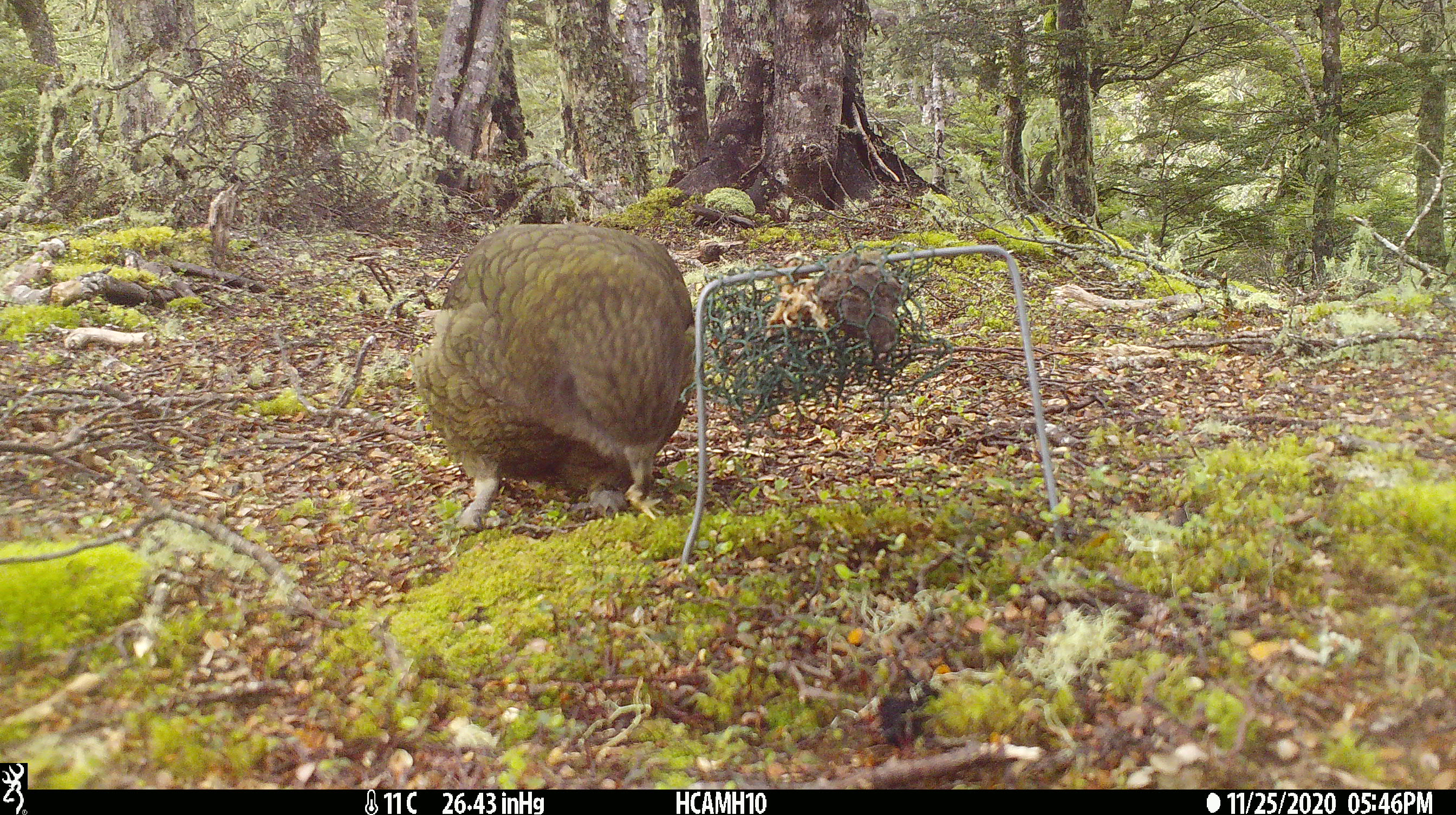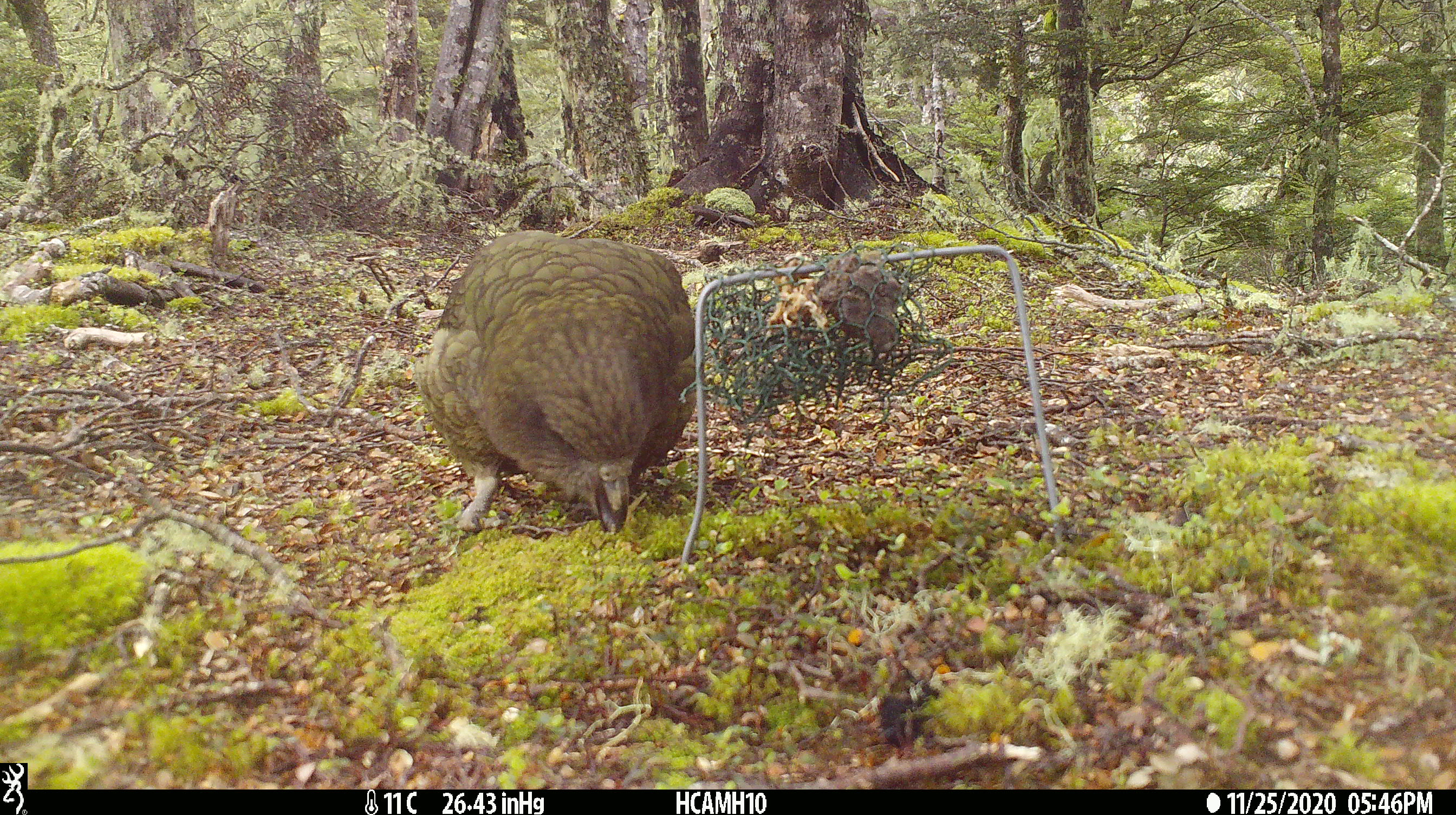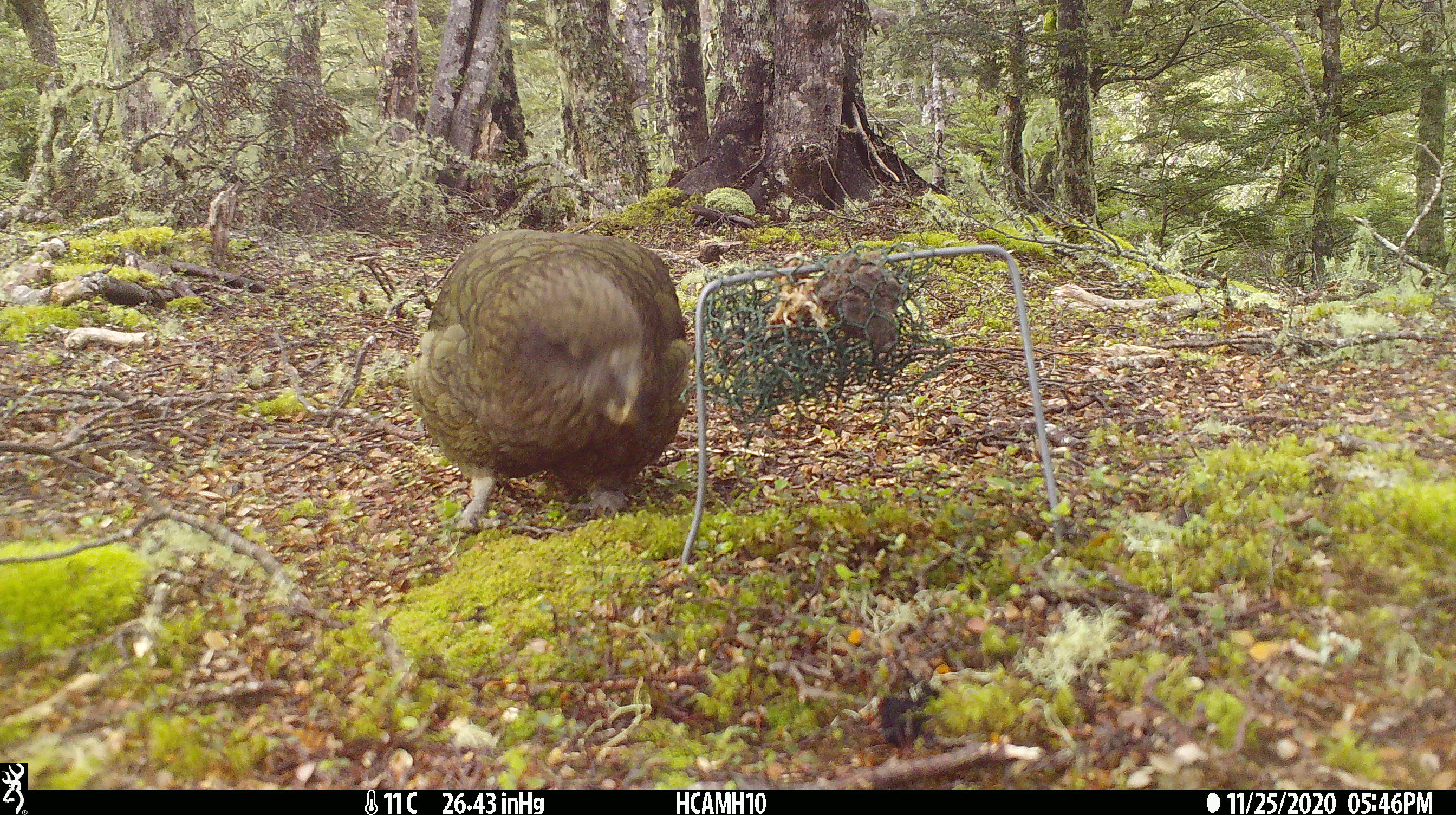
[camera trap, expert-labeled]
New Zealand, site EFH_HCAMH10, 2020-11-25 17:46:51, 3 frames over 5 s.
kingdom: Animalia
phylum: Chordata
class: Aves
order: Psittaciformes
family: Strigopidae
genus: Nestor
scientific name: Nestor notabilis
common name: kea